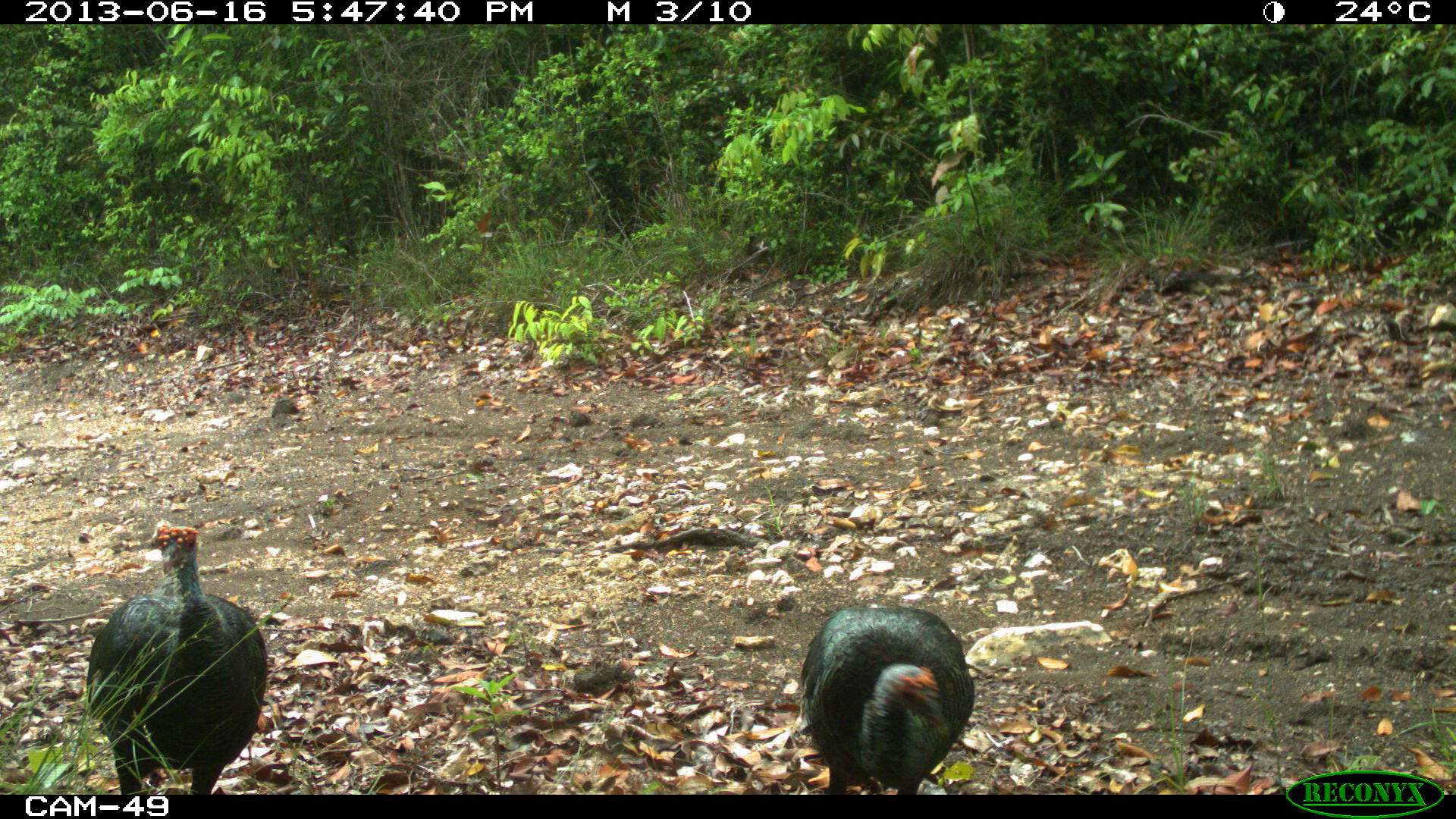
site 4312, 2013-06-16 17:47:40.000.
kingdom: Animalia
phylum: Chordata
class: Aves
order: Galliformes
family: Phasianidae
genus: Meleagris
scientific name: Meleagris ocellata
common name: ocellated turkey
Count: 2.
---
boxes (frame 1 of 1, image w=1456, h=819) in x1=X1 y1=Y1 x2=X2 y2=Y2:
meleagris ocellata: x1=83 y1=521 x2=271 y2=795; x1=796 y1=603 x2=976 y2=794